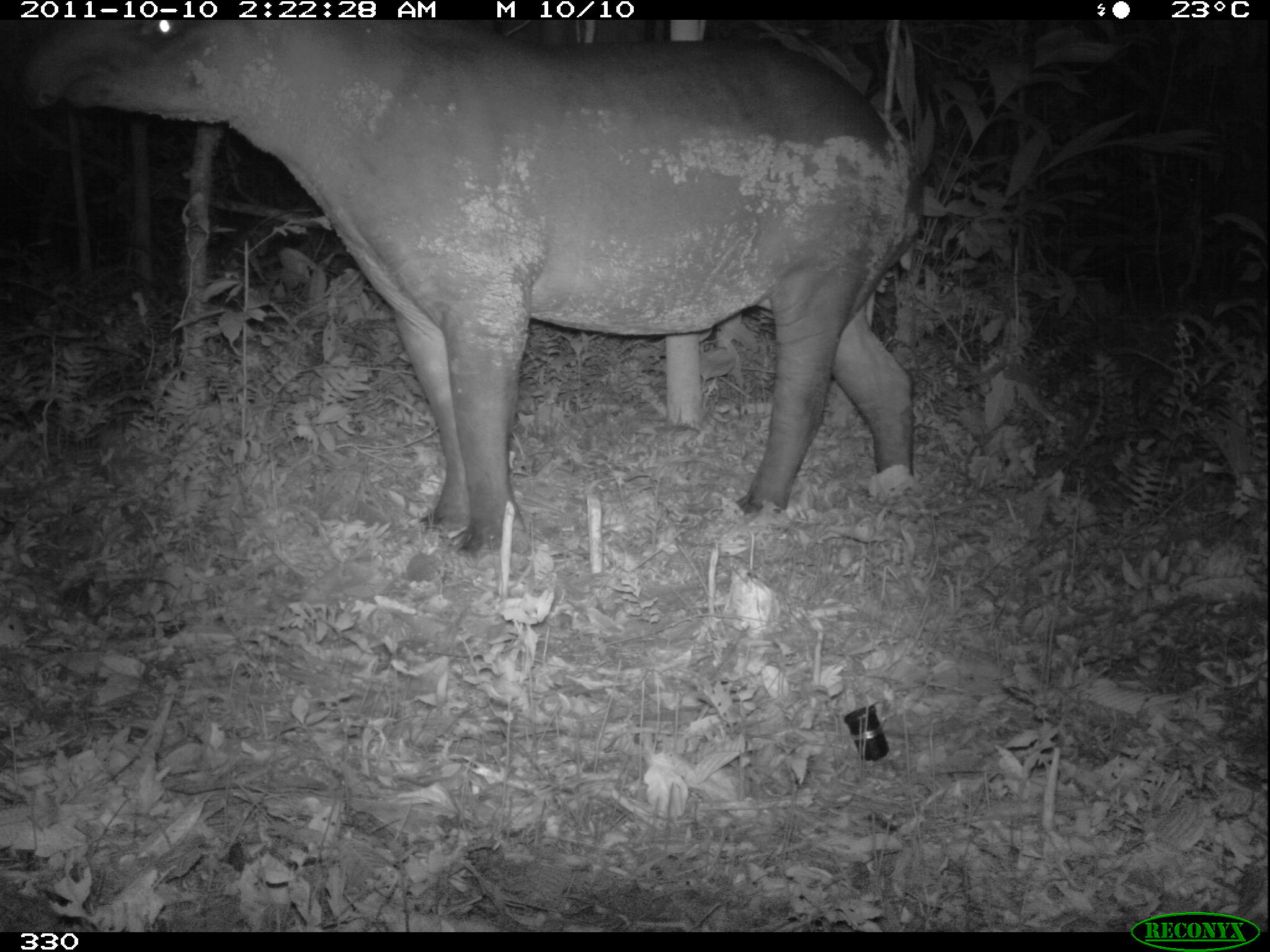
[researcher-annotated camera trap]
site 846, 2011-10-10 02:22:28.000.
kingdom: Animalia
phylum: Chordata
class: Mammalia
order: Perissodactyla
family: Tapiridae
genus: Tapirus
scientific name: Tapirus terrestris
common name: south american tapir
Tapirus terrestris (south american tapir).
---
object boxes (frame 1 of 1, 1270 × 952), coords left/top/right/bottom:
tapirus terrestris: 12/20/924/557